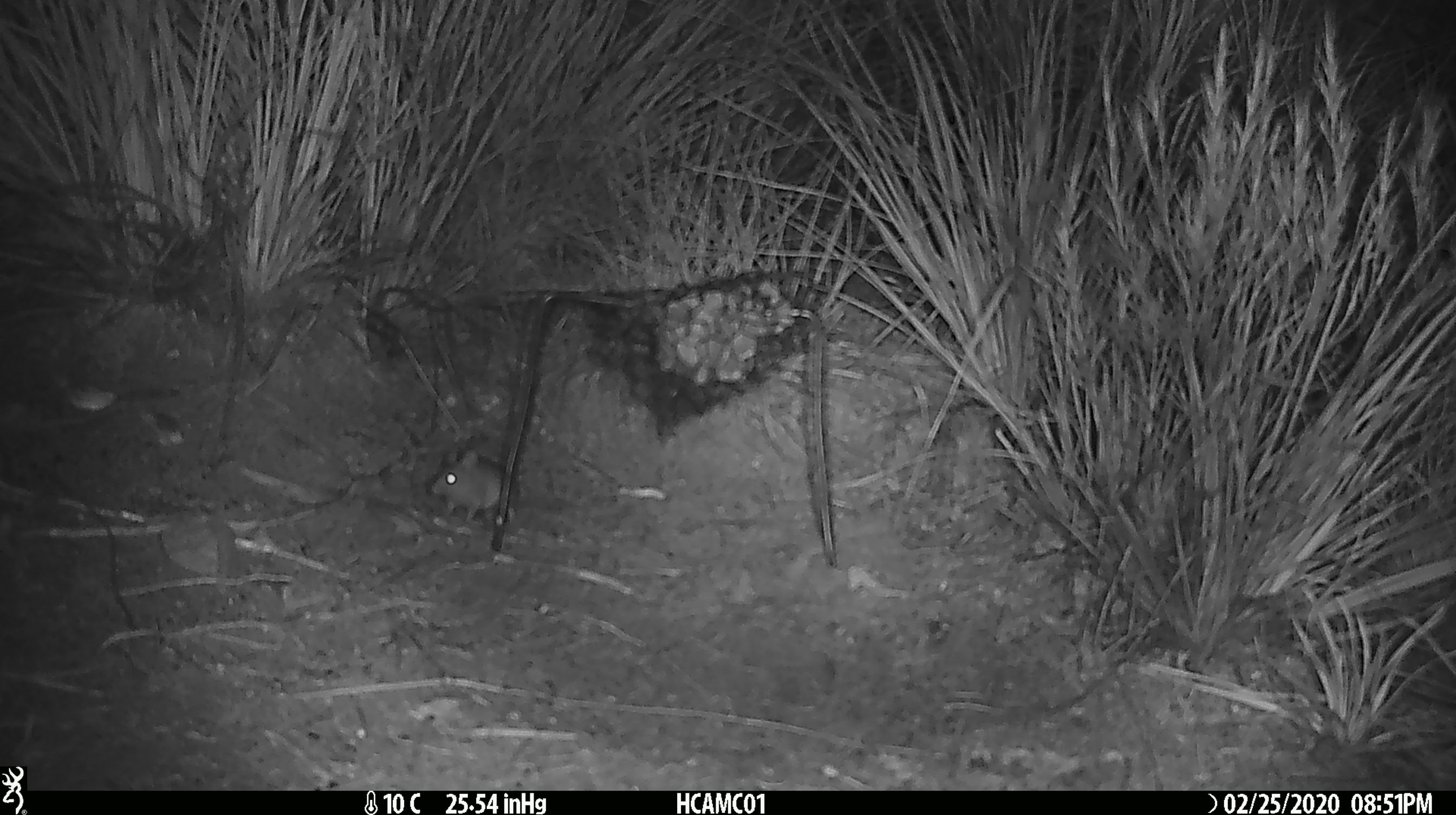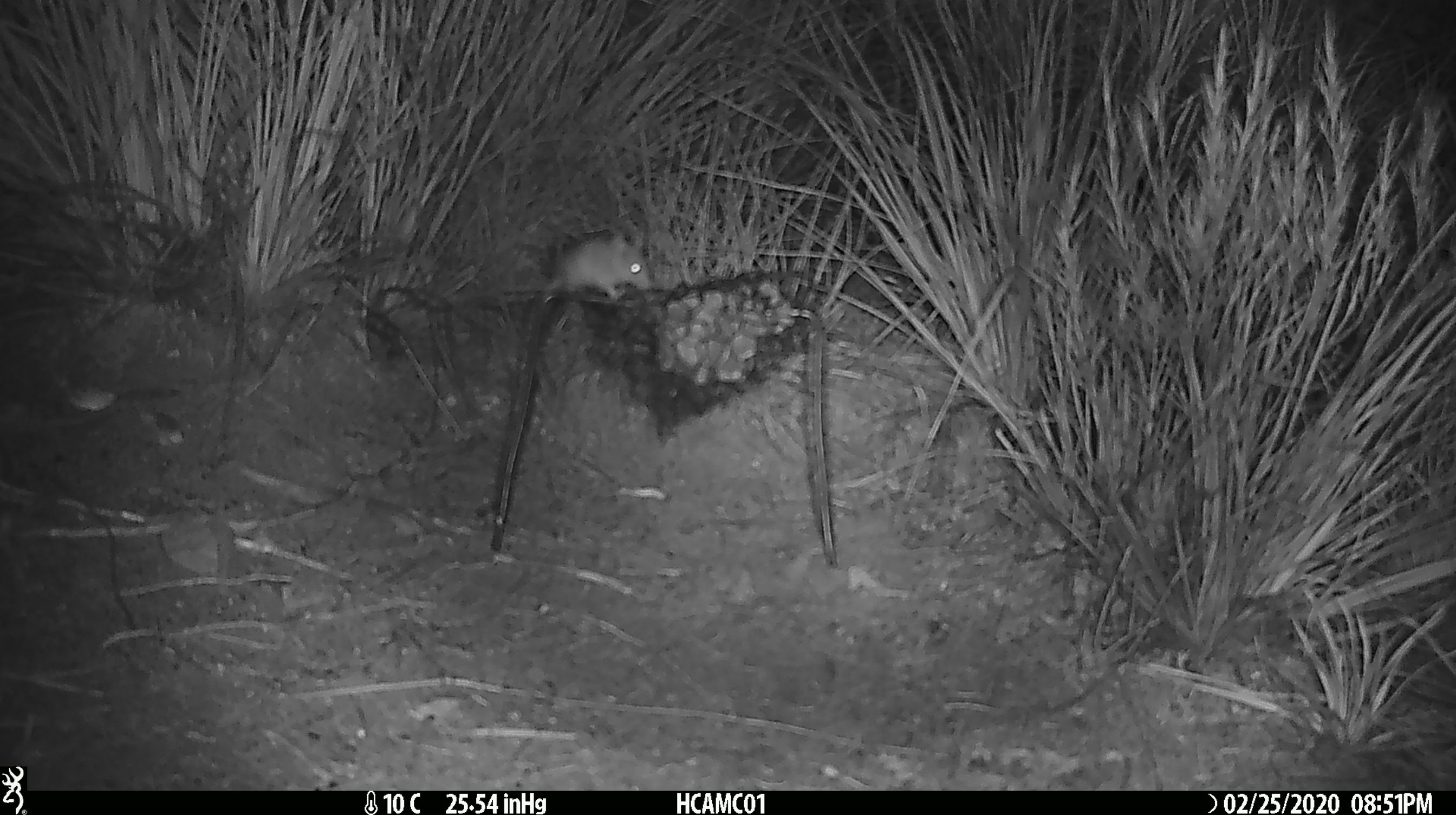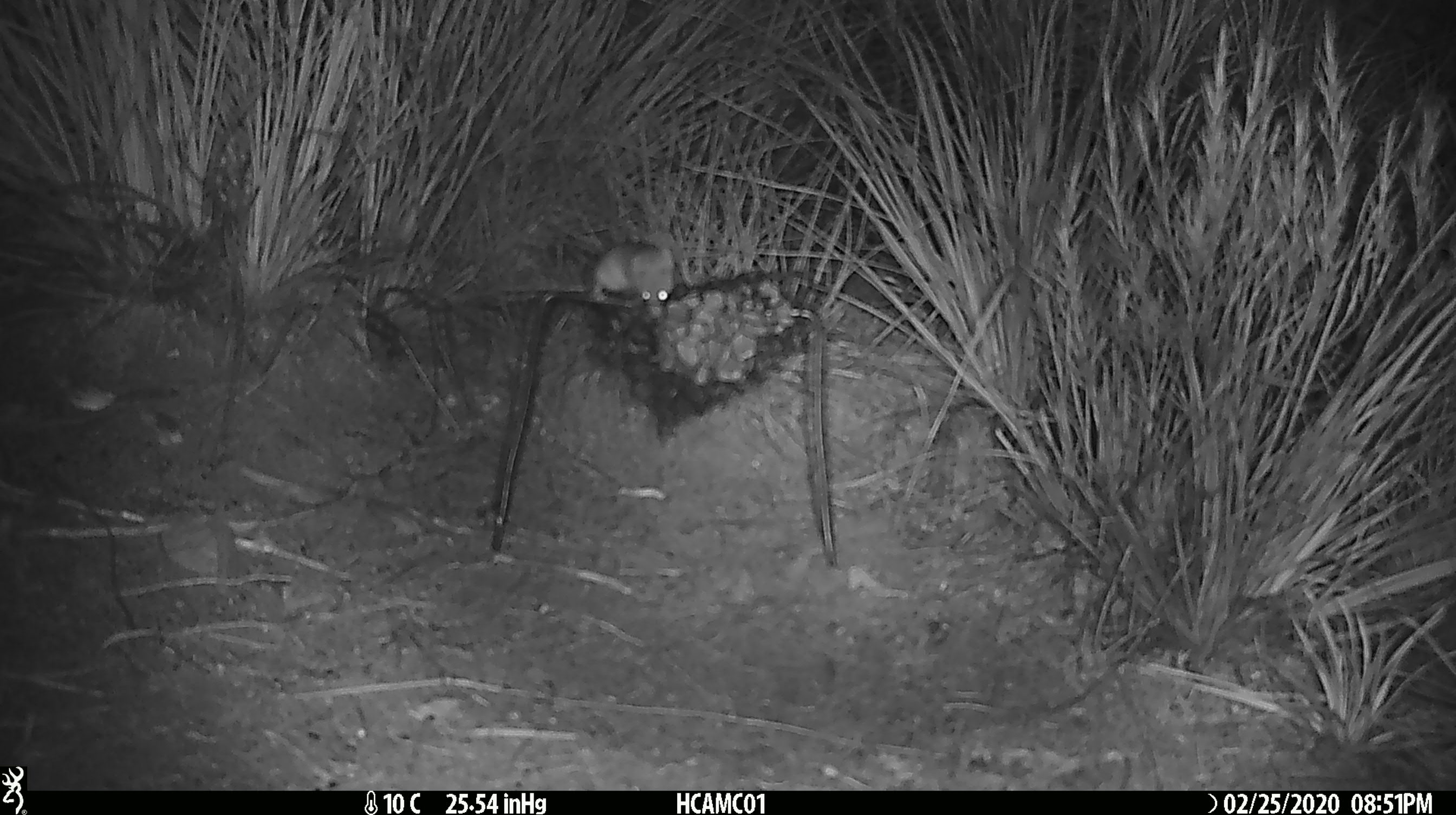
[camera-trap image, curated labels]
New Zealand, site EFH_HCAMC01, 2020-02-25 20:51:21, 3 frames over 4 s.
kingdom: Animalia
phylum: Chordata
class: Mammalia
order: Rodentia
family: Muridae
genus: Mus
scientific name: Mus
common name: mouse